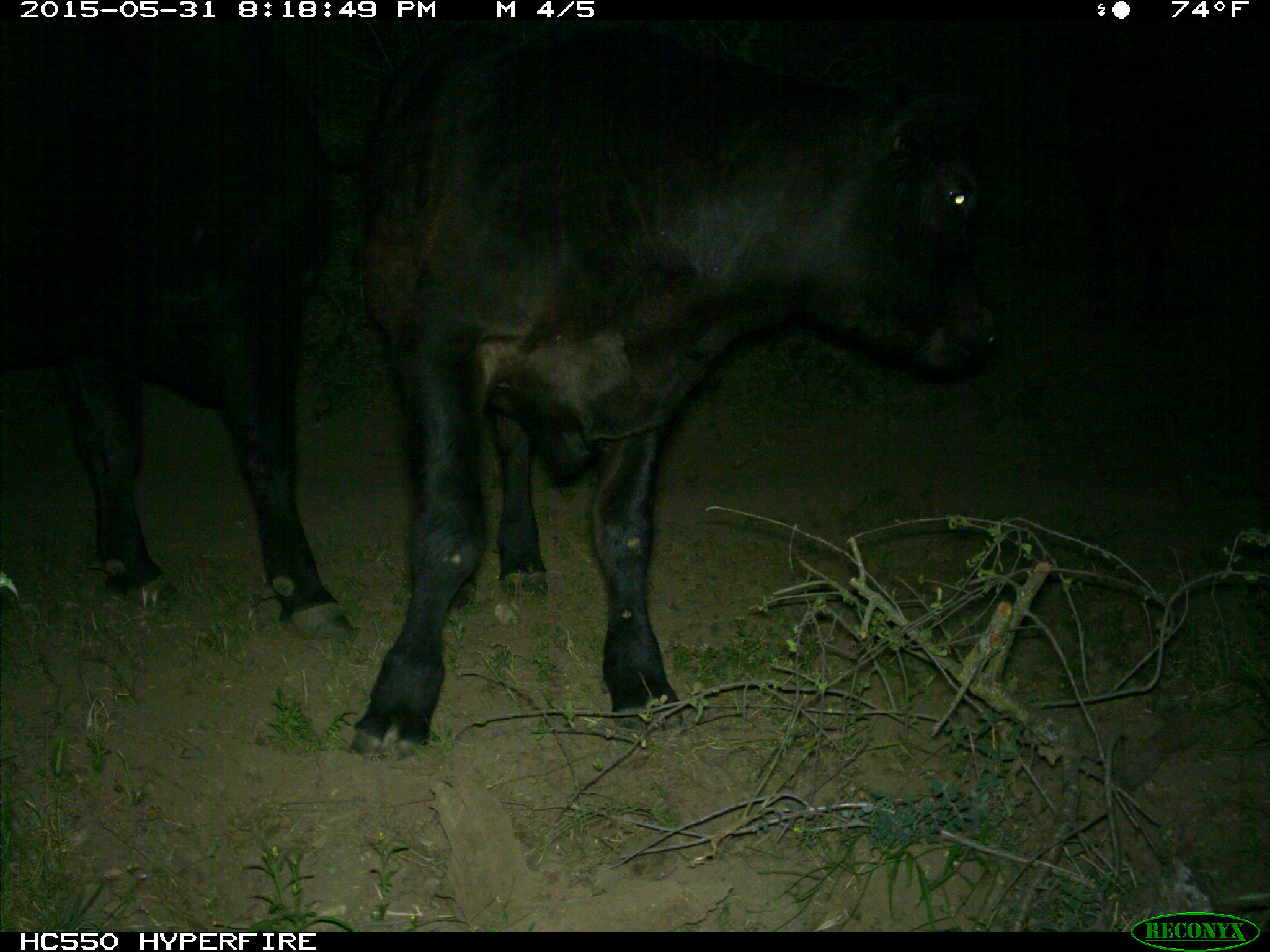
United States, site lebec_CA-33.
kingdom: Animalia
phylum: Chordata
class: Mammalia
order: Artiodactyla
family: Bovidae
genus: Bos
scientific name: Bos taurus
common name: domestic cow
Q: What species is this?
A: Bos taurus (domestic cow).